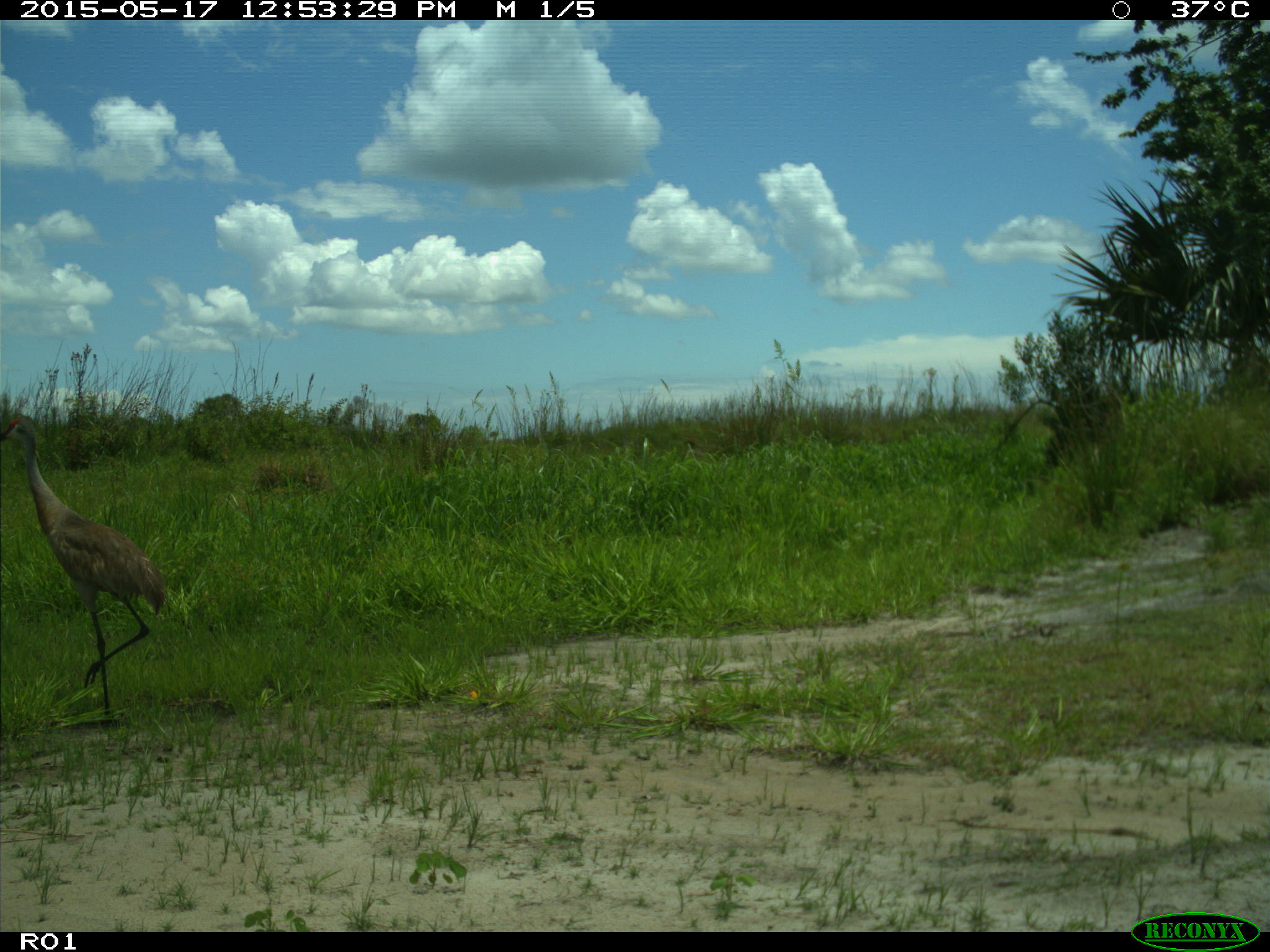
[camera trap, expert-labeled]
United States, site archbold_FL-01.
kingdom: Animalia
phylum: Chordata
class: Aves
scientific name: Aves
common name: birds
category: unidentified bird